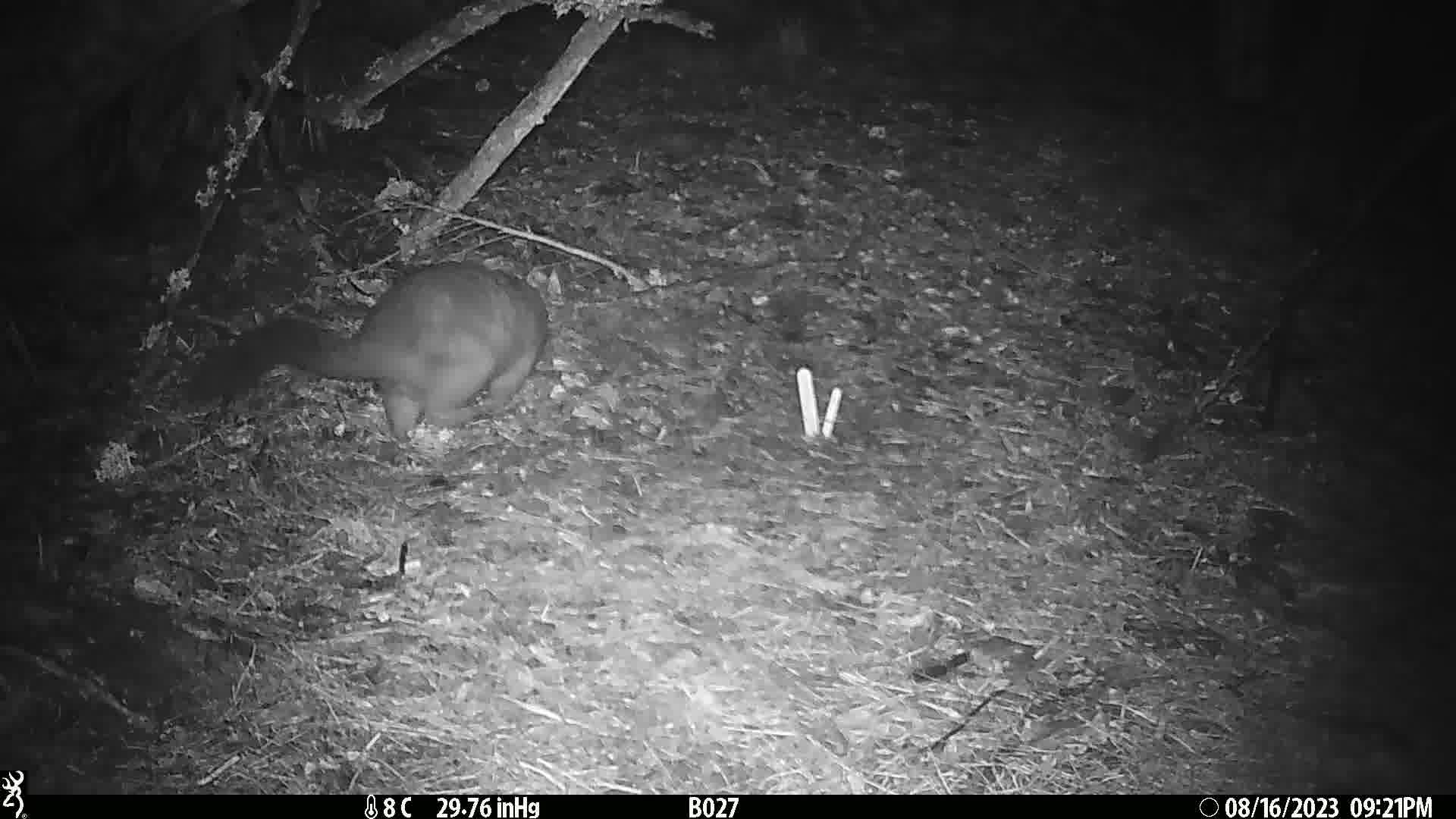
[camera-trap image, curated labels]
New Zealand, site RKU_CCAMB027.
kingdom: Animalia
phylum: Chordata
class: Mammalia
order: Diprotodontia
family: Phalangeridae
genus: Trichosurus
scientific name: Trichosurus vulpecula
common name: common brushtail possum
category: possum